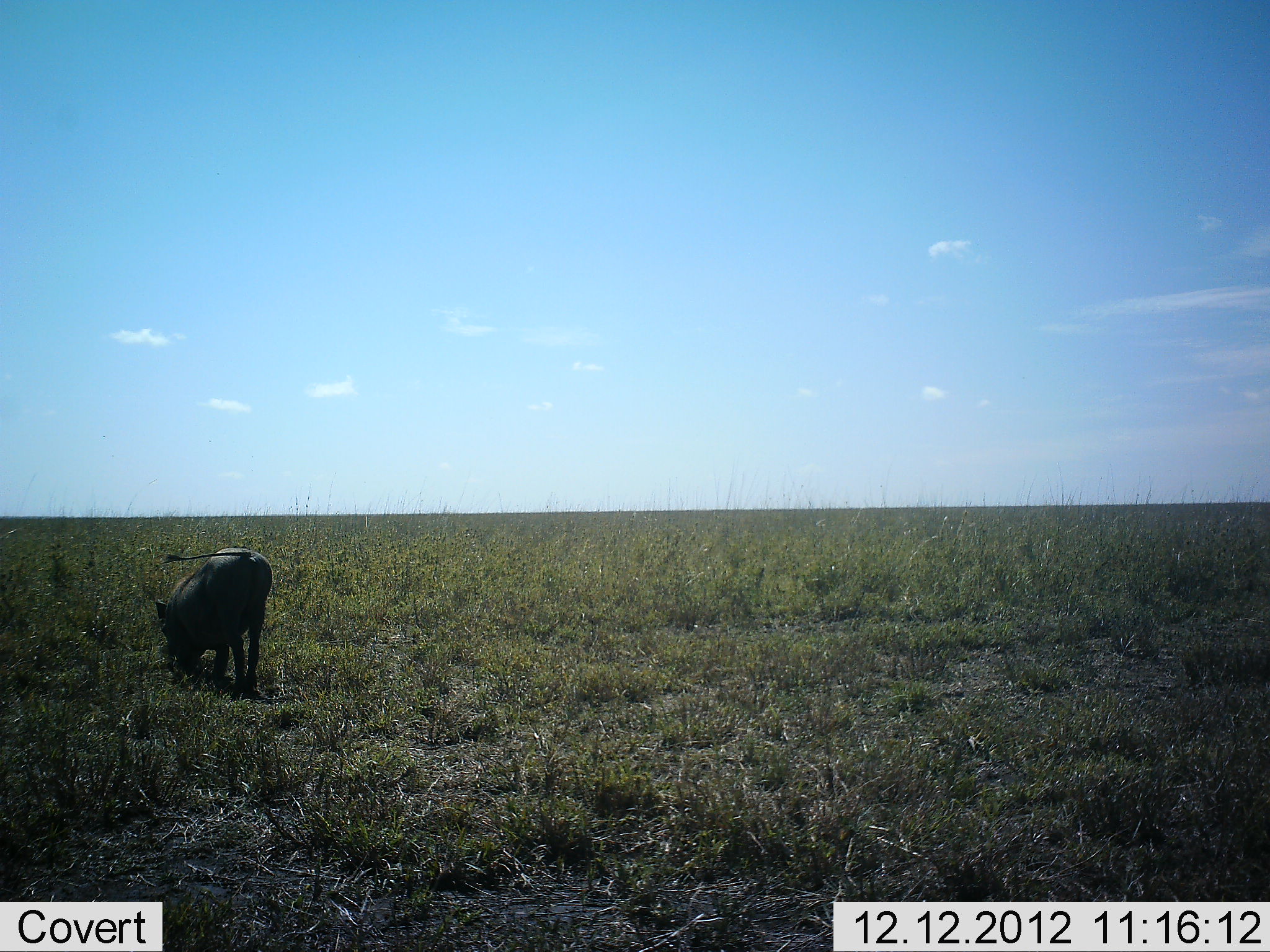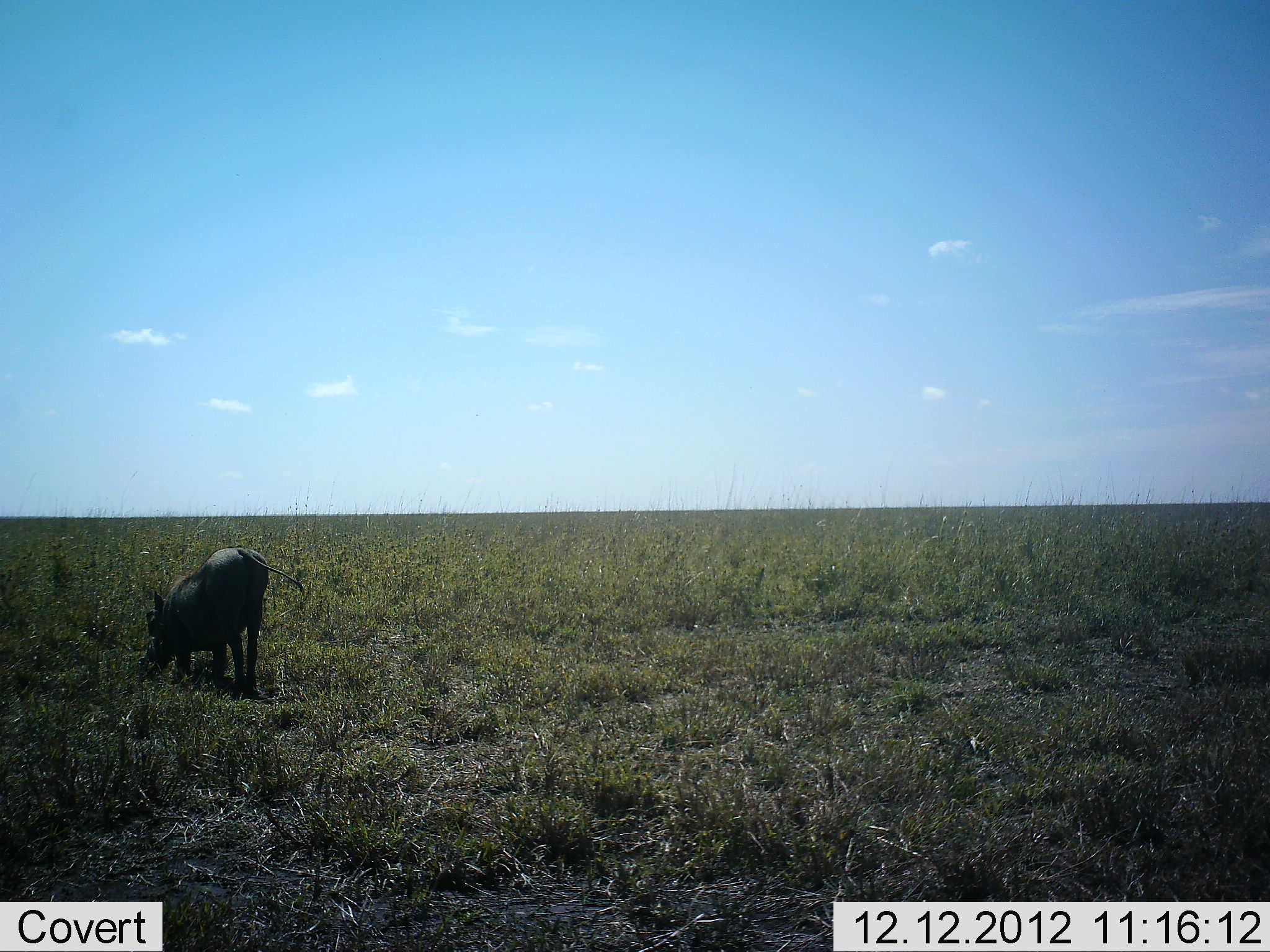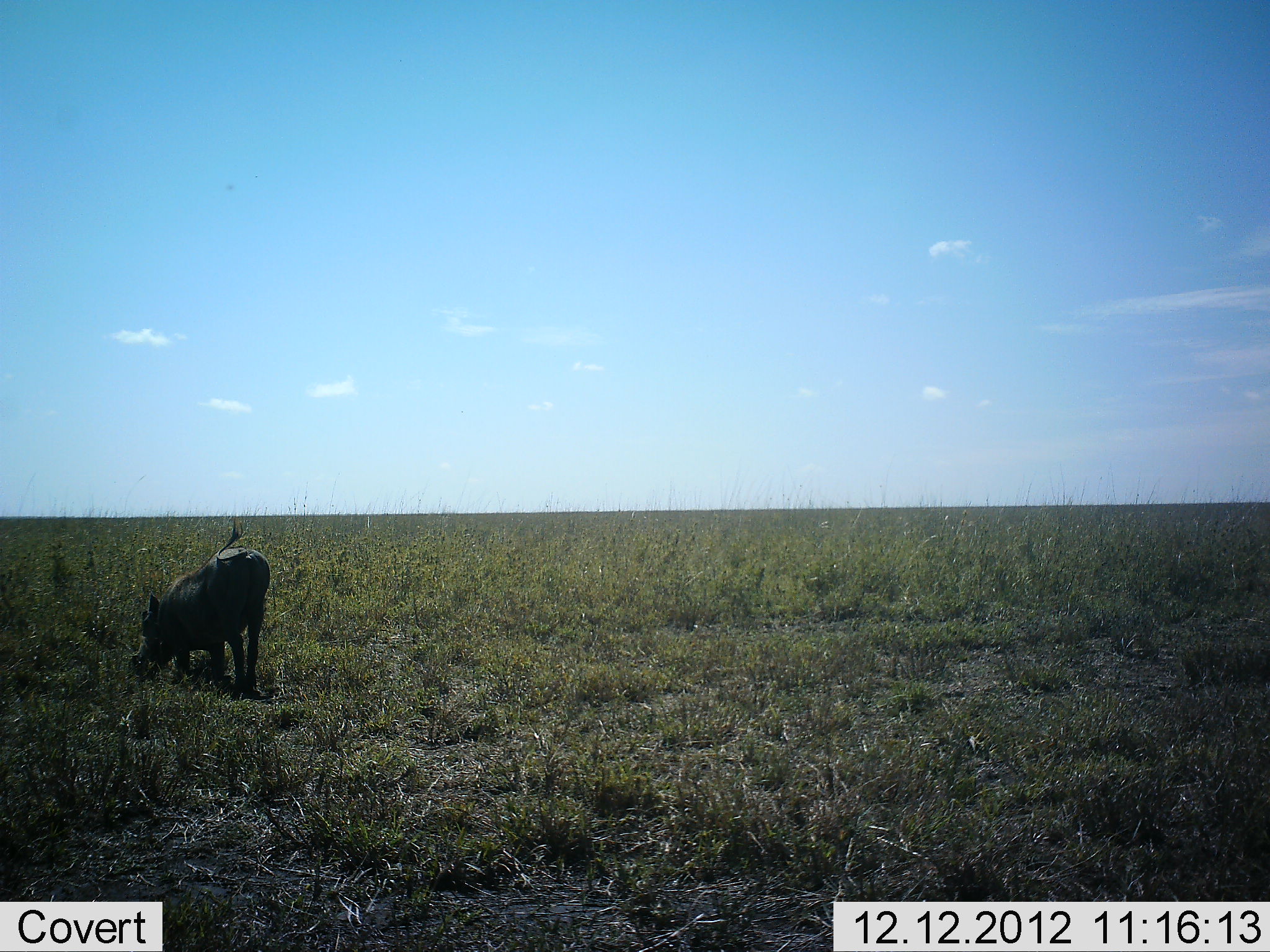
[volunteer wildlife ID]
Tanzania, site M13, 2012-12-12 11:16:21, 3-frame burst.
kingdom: Animalia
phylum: Chordata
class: Mammalia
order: Artiodactyla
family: Suidae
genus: Phacochoerus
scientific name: Phacochoerus africanus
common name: warthog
Warthog (Phacochoerus africanus), count 1. Behavior (volunteer vote fractions): standing 26%, resting 0%, moving 4%, interacting 0%. Young present (vote fraction): 0%. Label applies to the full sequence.